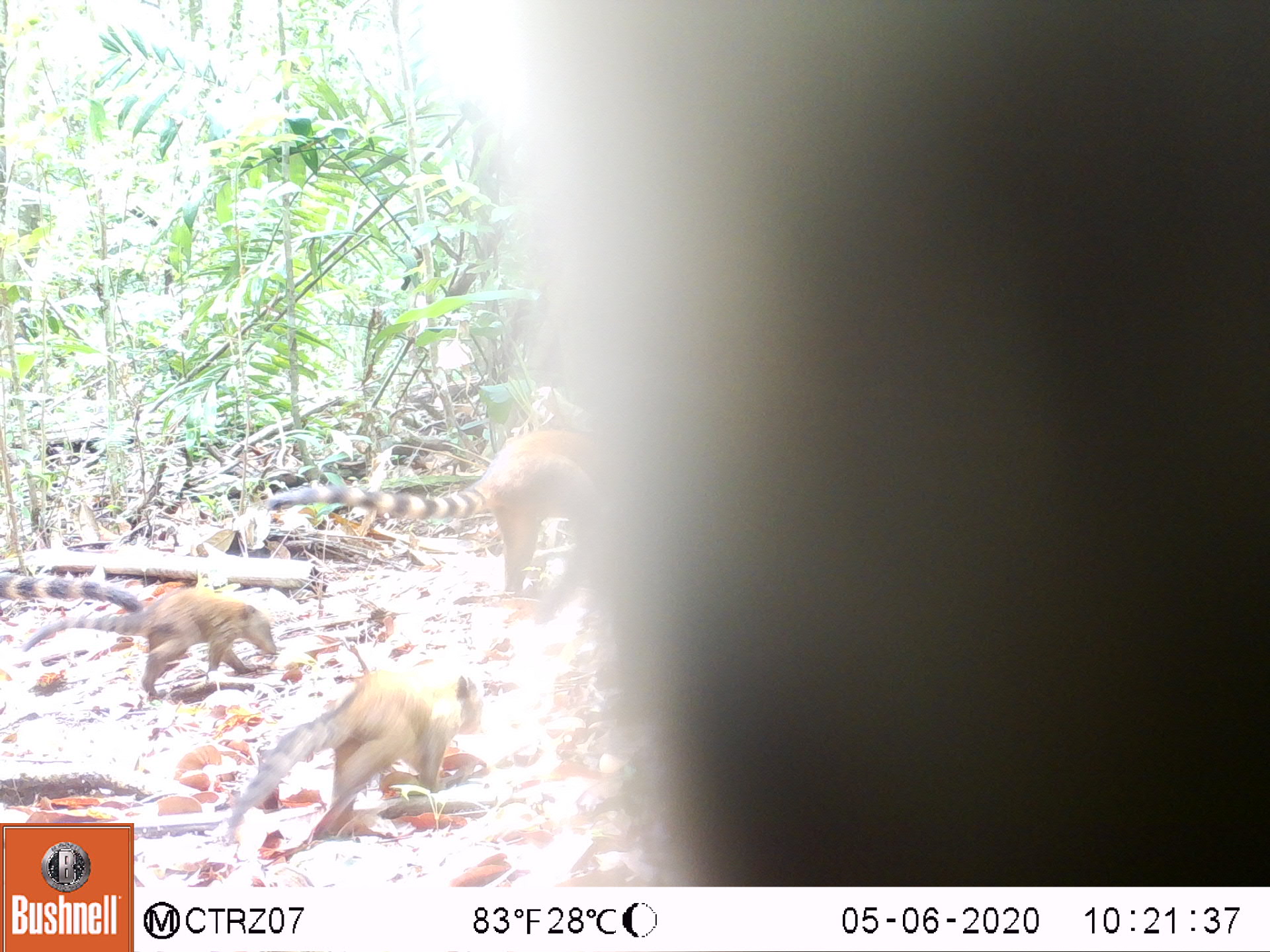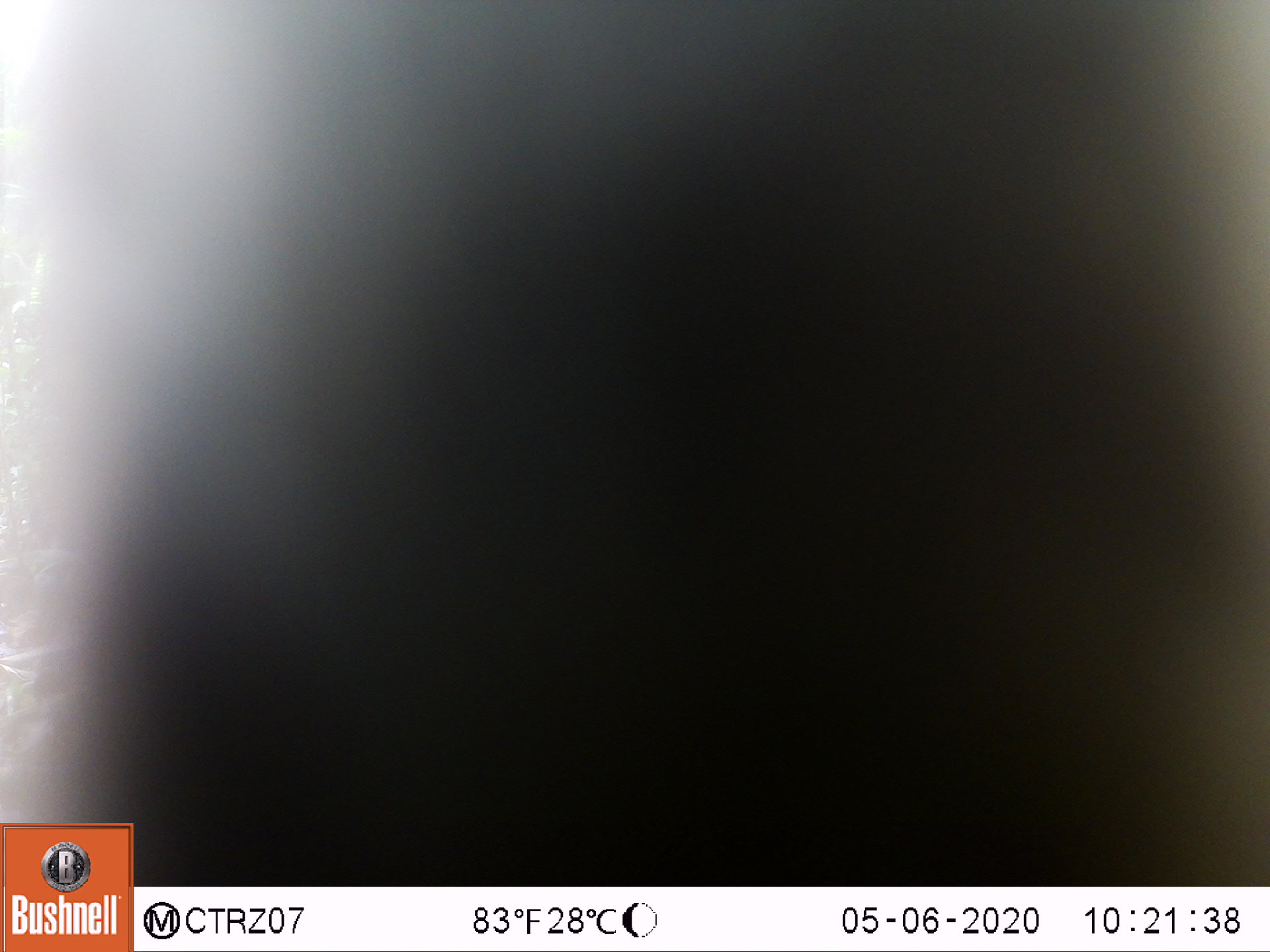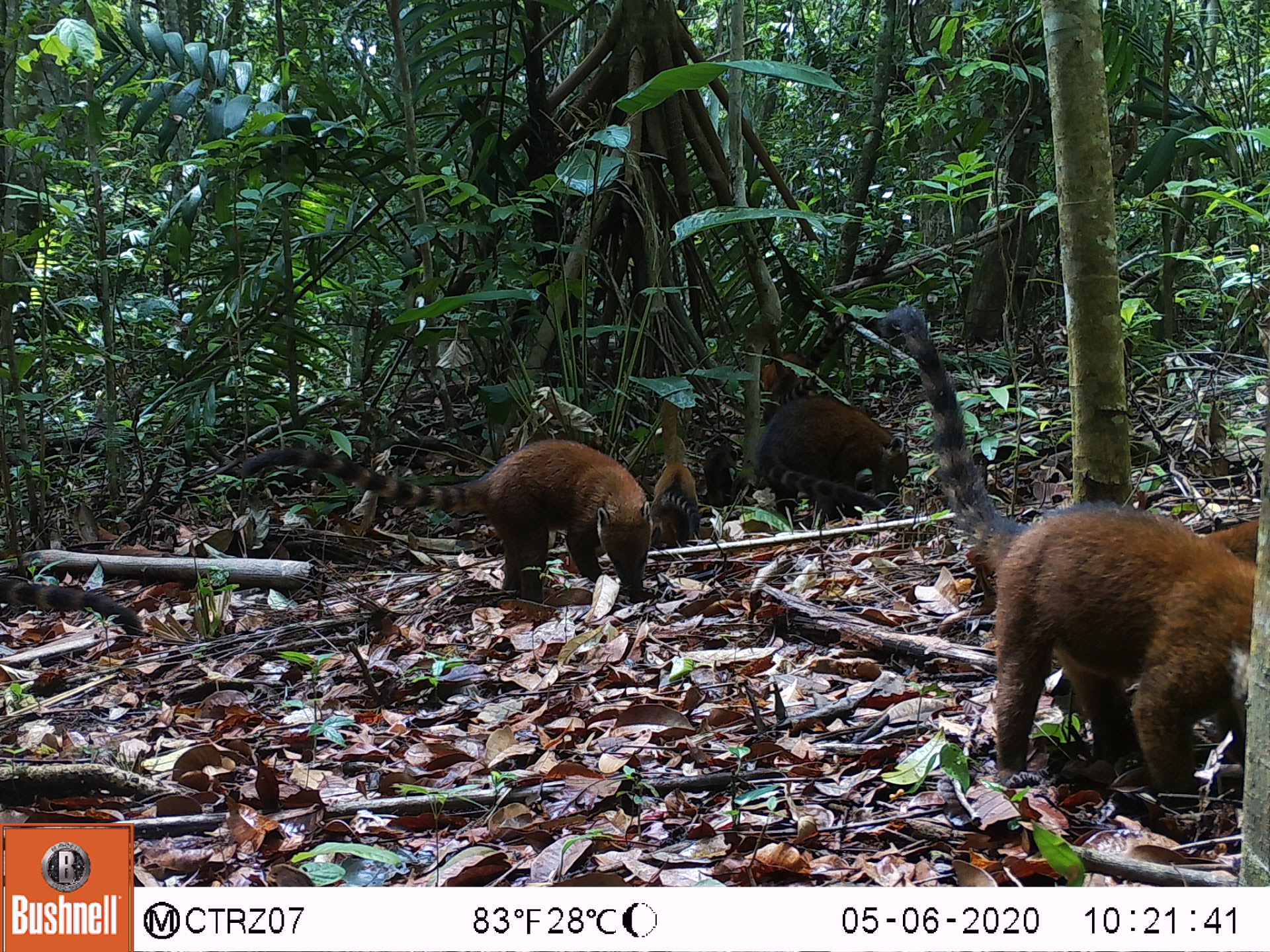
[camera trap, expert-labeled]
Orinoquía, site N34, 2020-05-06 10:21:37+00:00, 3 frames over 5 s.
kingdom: Animalia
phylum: Chordata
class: Mammalia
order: Carnivora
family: Procyonidae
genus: Nasua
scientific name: Nasua nasua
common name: south american coati